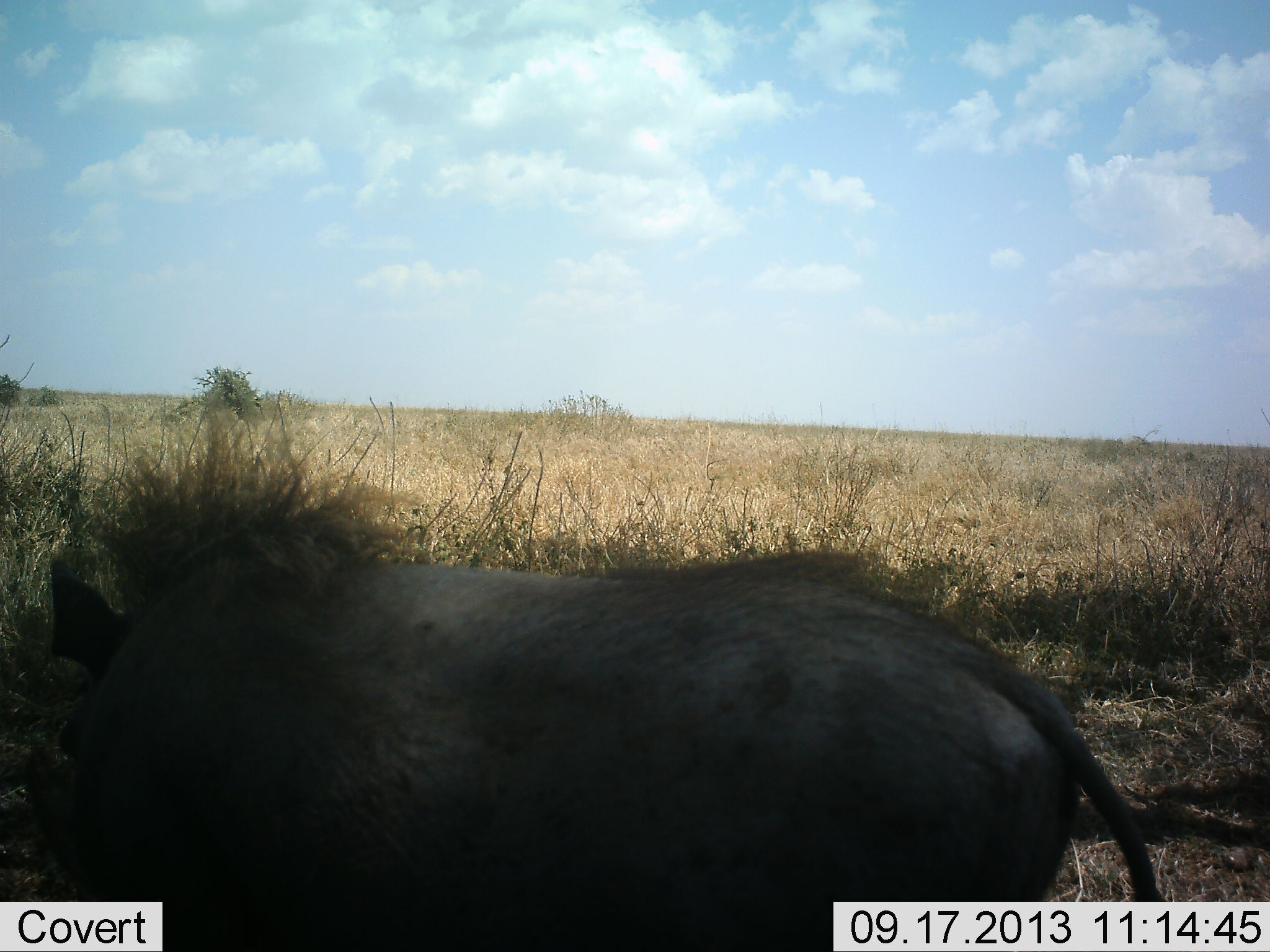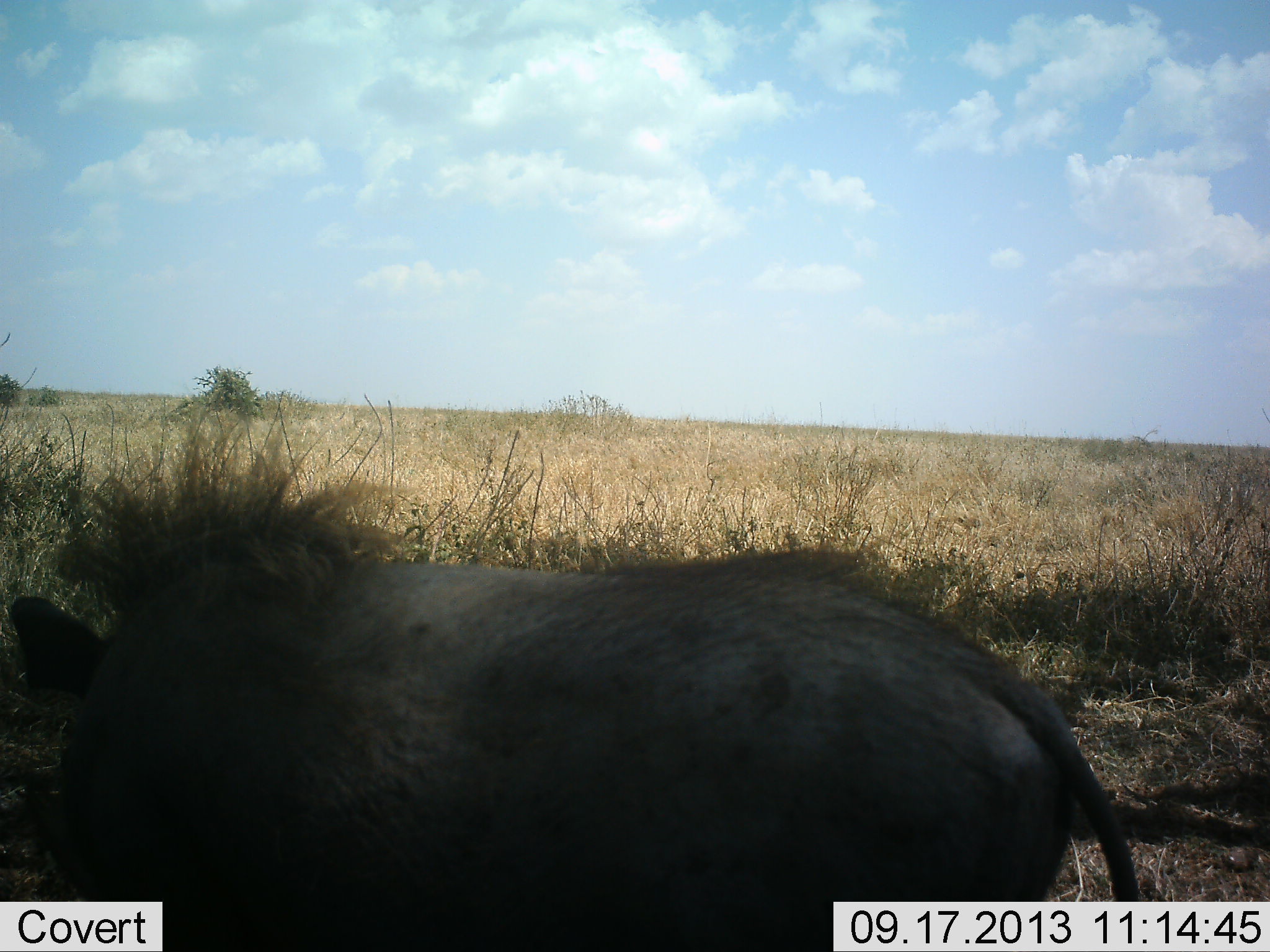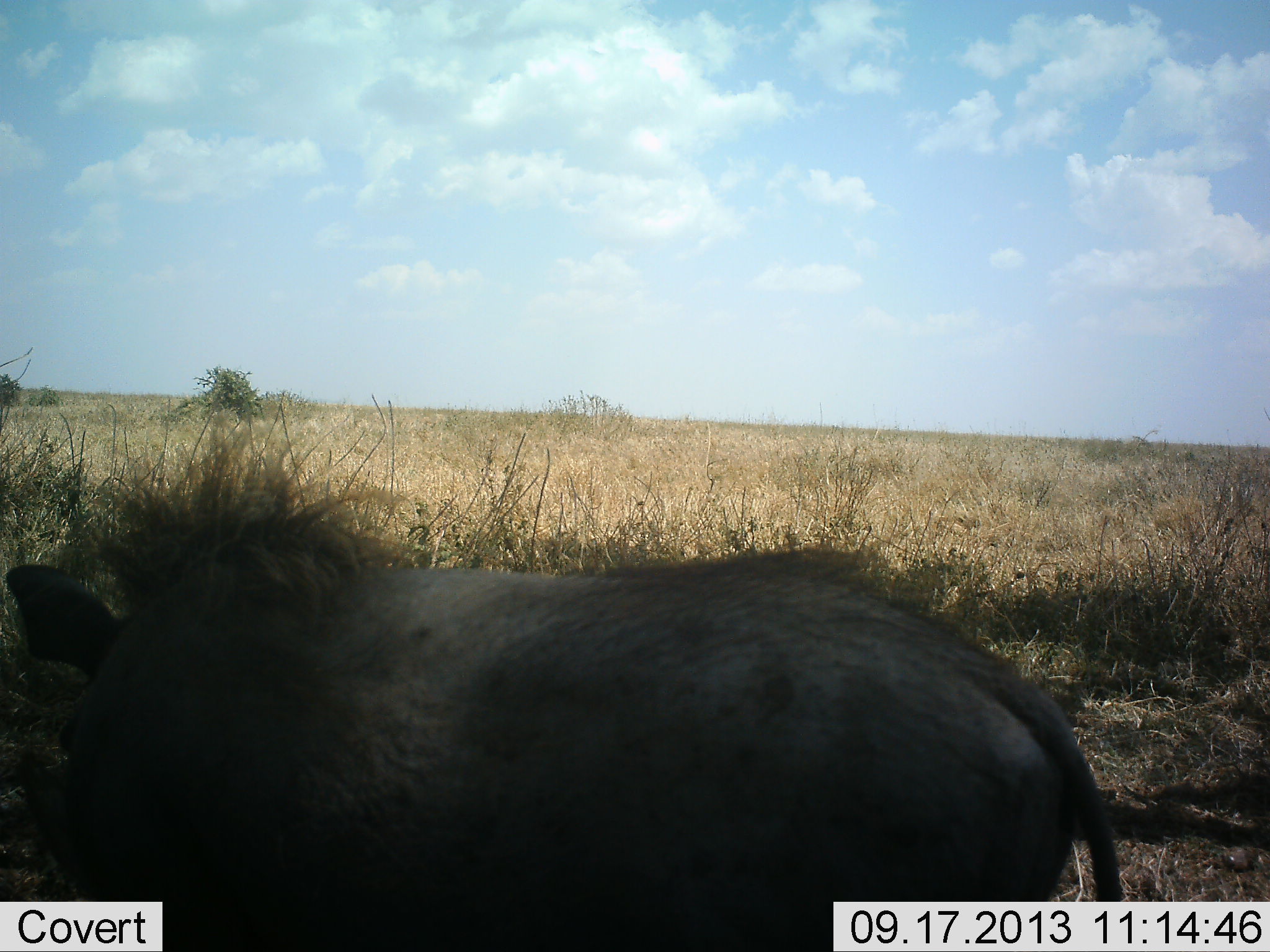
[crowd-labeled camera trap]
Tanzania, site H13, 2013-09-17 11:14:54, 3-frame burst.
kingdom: Animalia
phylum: Chordata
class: Mammalia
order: Artiodactyla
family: Suidae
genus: Phacochoerus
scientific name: Phacochoerus africanus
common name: warthog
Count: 1.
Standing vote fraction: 58%.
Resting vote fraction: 0%.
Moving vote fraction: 4%.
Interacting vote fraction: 4%.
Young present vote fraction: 0%.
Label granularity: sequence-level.